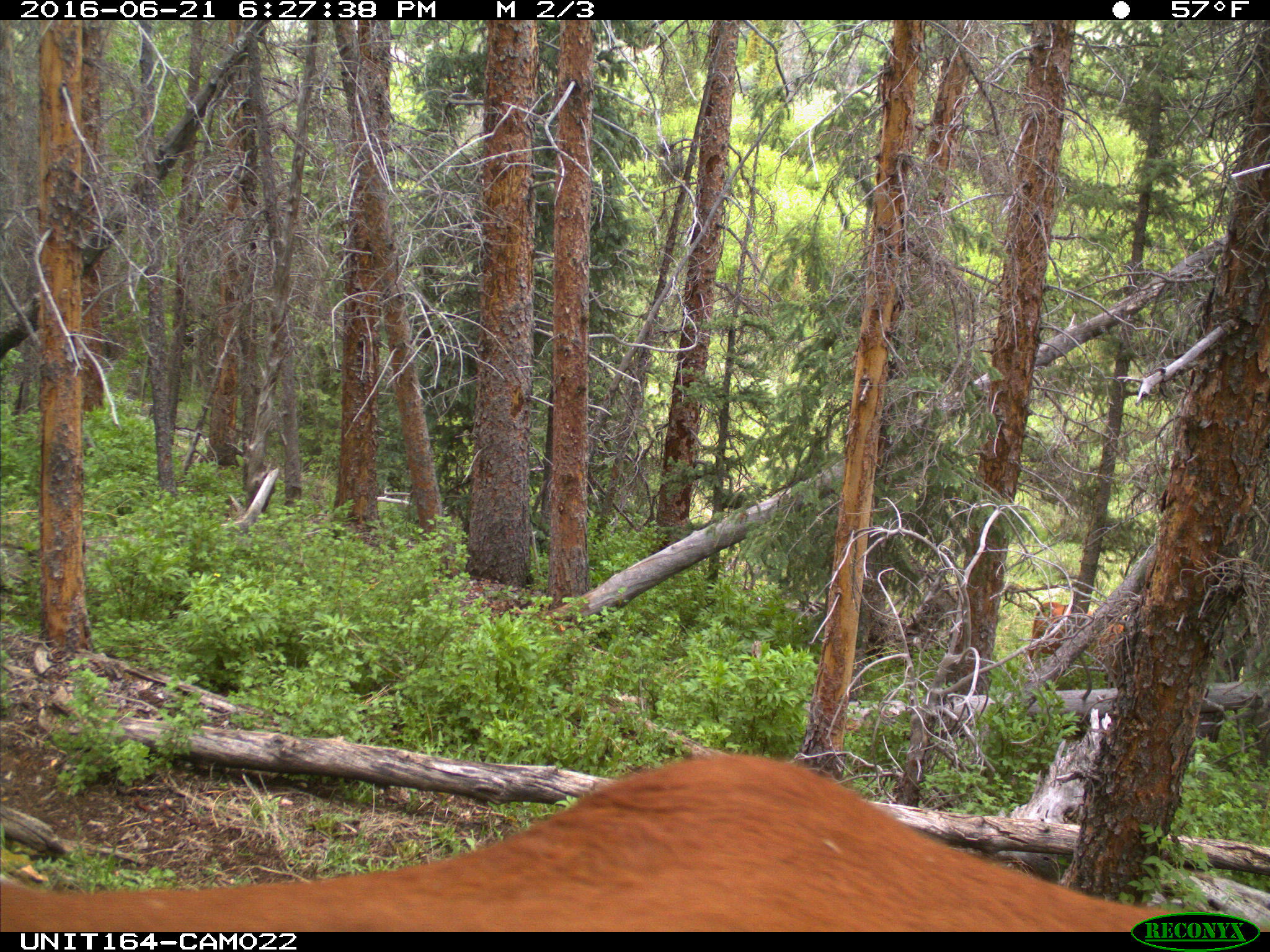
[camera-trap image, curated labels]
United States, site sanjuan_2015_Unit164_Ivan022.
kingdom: Animalia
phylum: Chordata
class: Mammalia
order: Artiodactyla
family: Bovidae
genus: Bos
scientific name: Bos taurus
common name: domestic cow